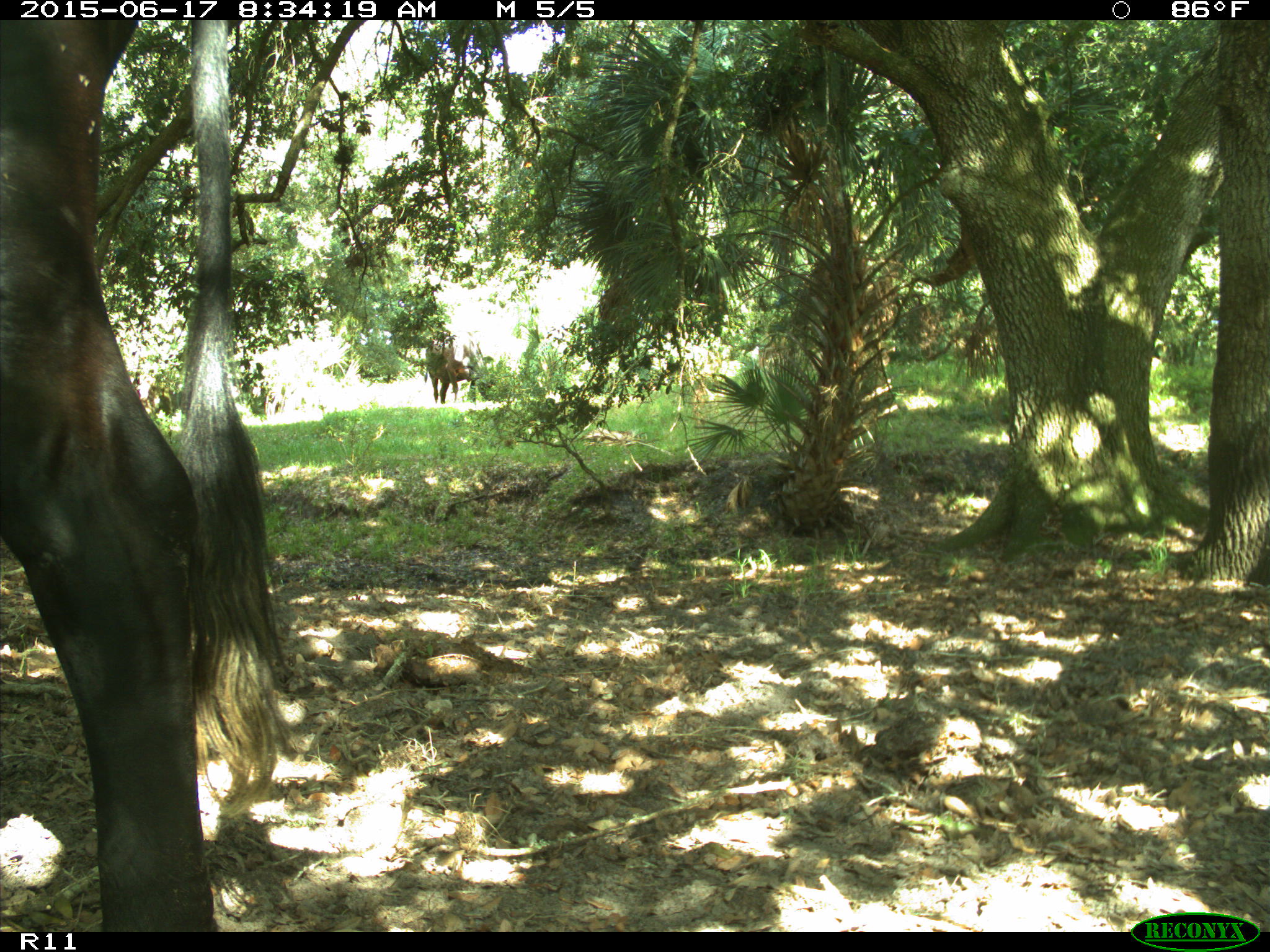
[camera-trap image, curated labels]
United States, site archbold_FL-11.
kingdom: Animalia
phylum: Chordata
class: Mammalia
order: Artiodactyla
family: Bovidae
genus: Bos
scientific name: Bos taurus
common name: domestic cow